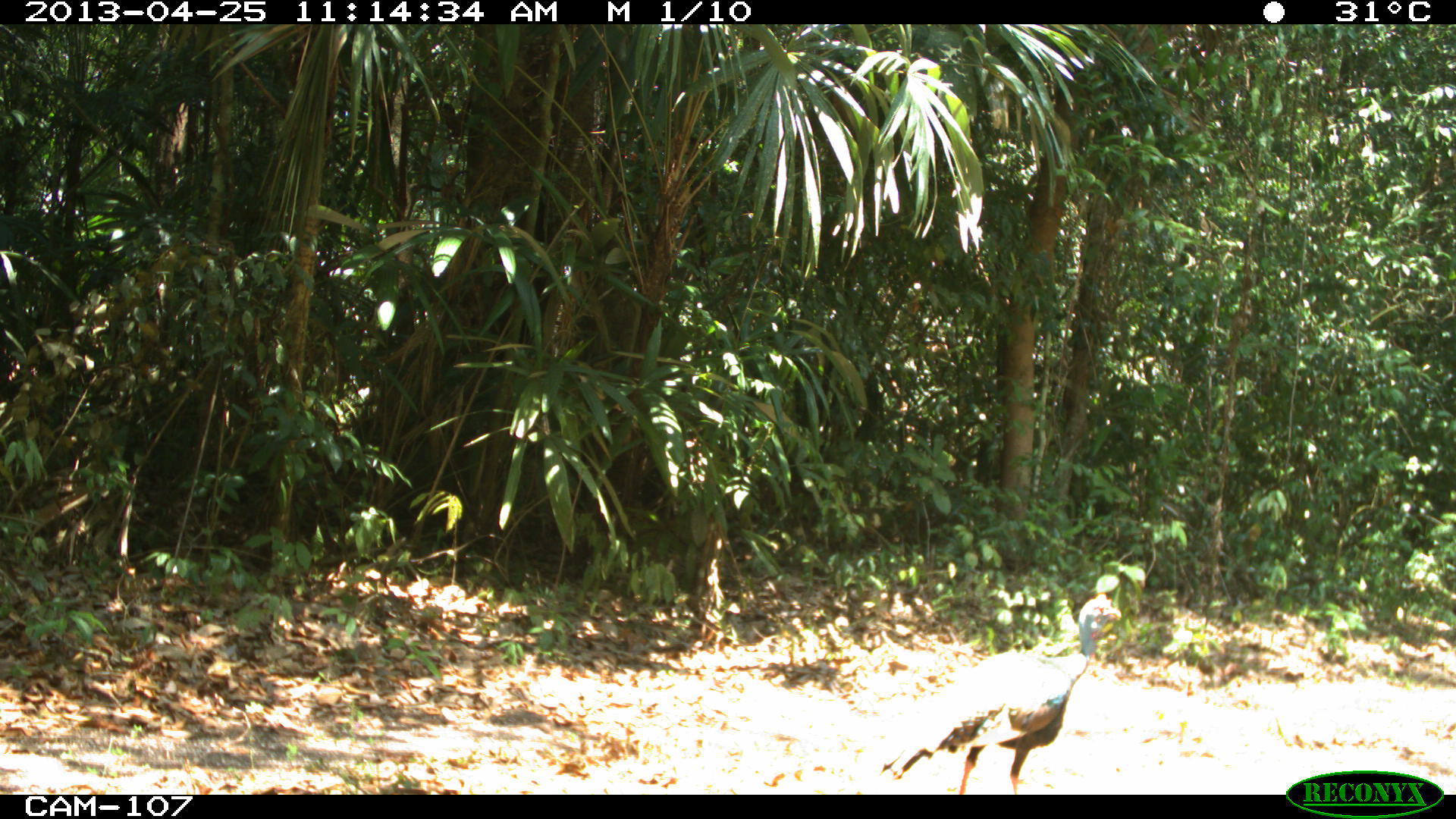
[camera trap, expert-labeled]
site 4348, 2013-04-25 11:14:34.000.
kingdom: Animalia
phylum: Chordata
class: Aves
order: Galliformes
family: Phasianidae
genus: Meleagris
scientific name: Meleagris ocellata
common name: ocellated turkey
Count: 1.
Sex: male.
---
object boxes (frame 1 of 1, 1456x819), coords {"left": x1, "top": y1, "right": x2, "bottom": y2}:
meleagris ocellata: {"left": 874, "top": 593, "right": 1122, "bottom": 793}